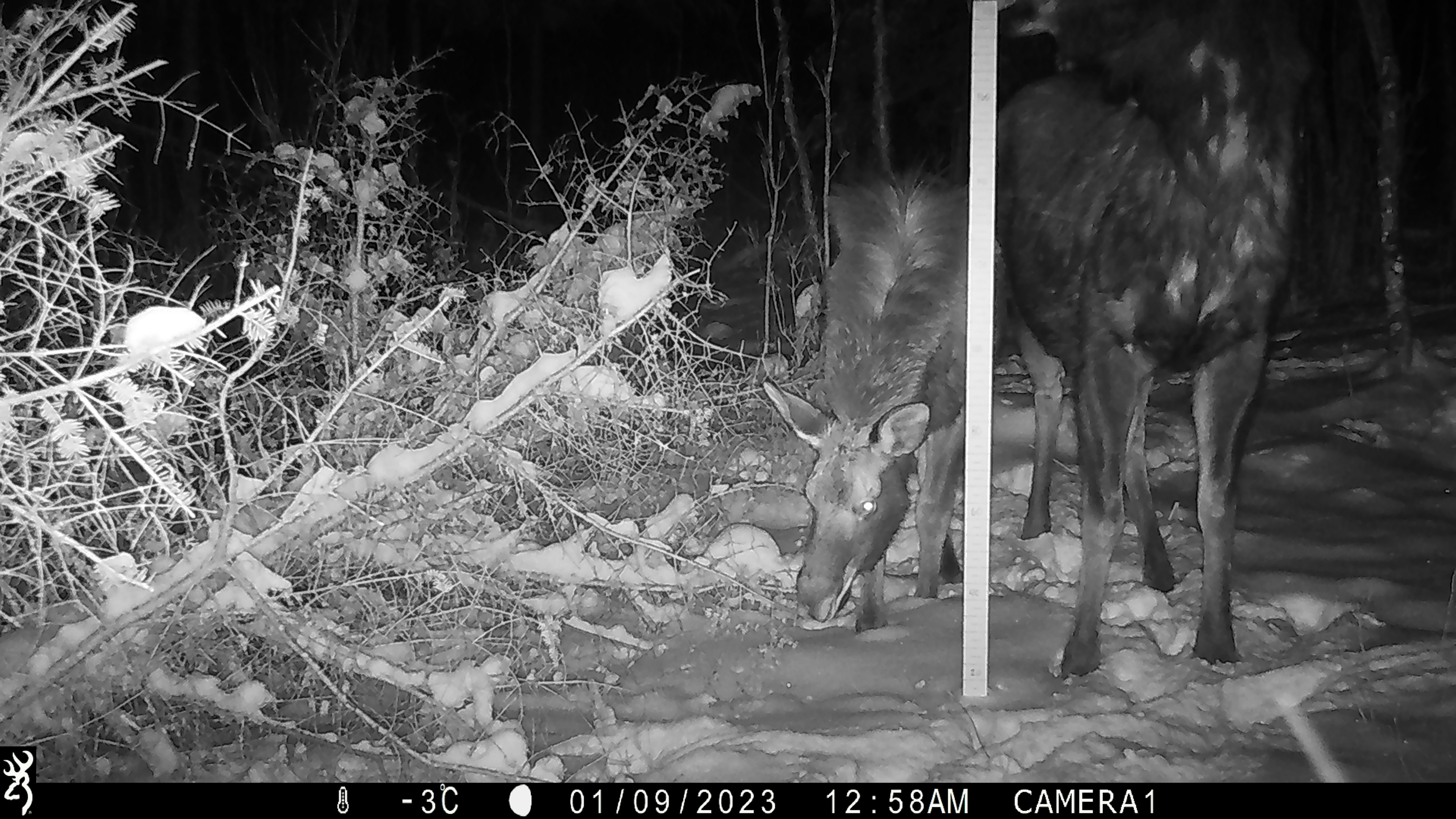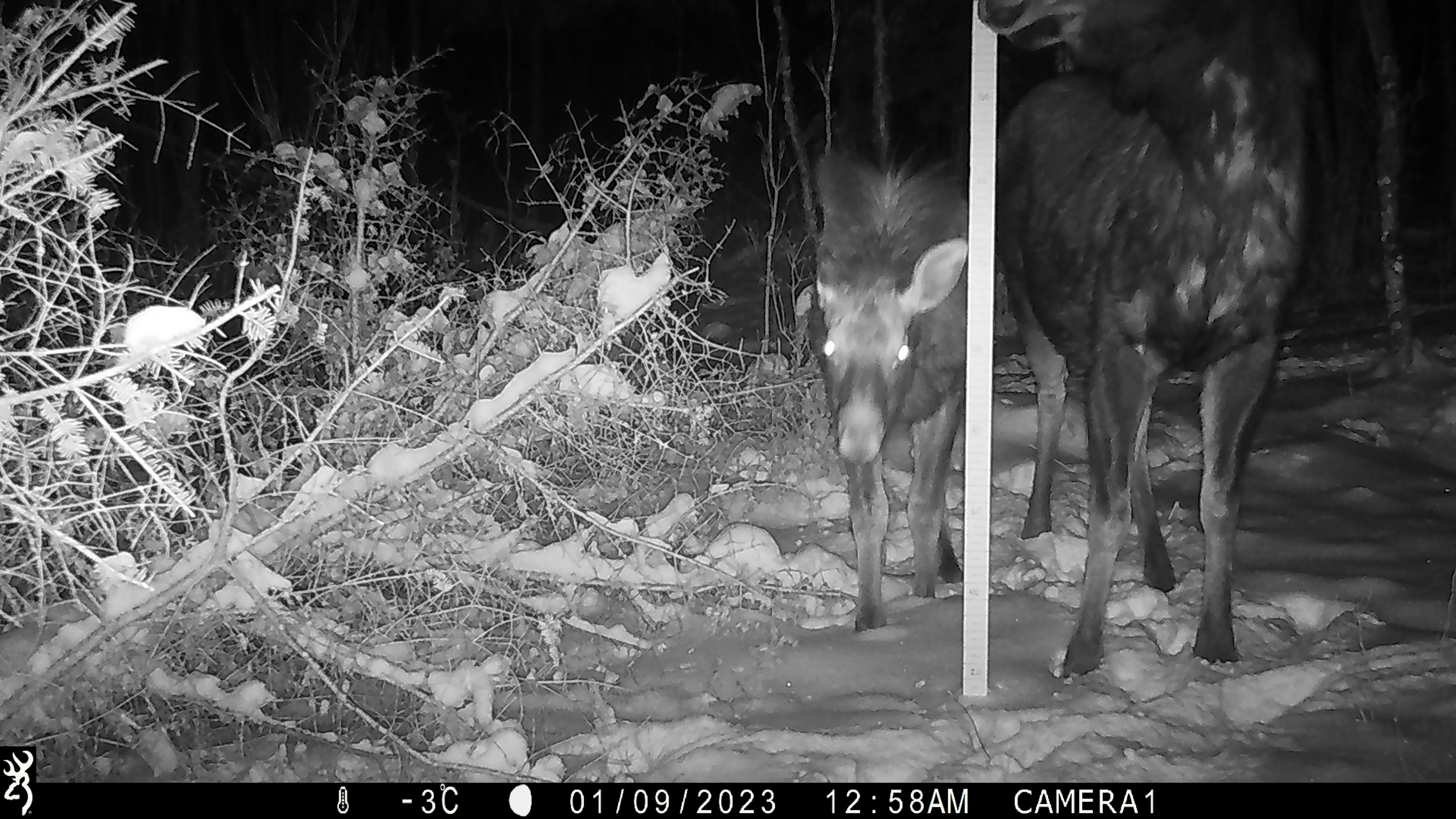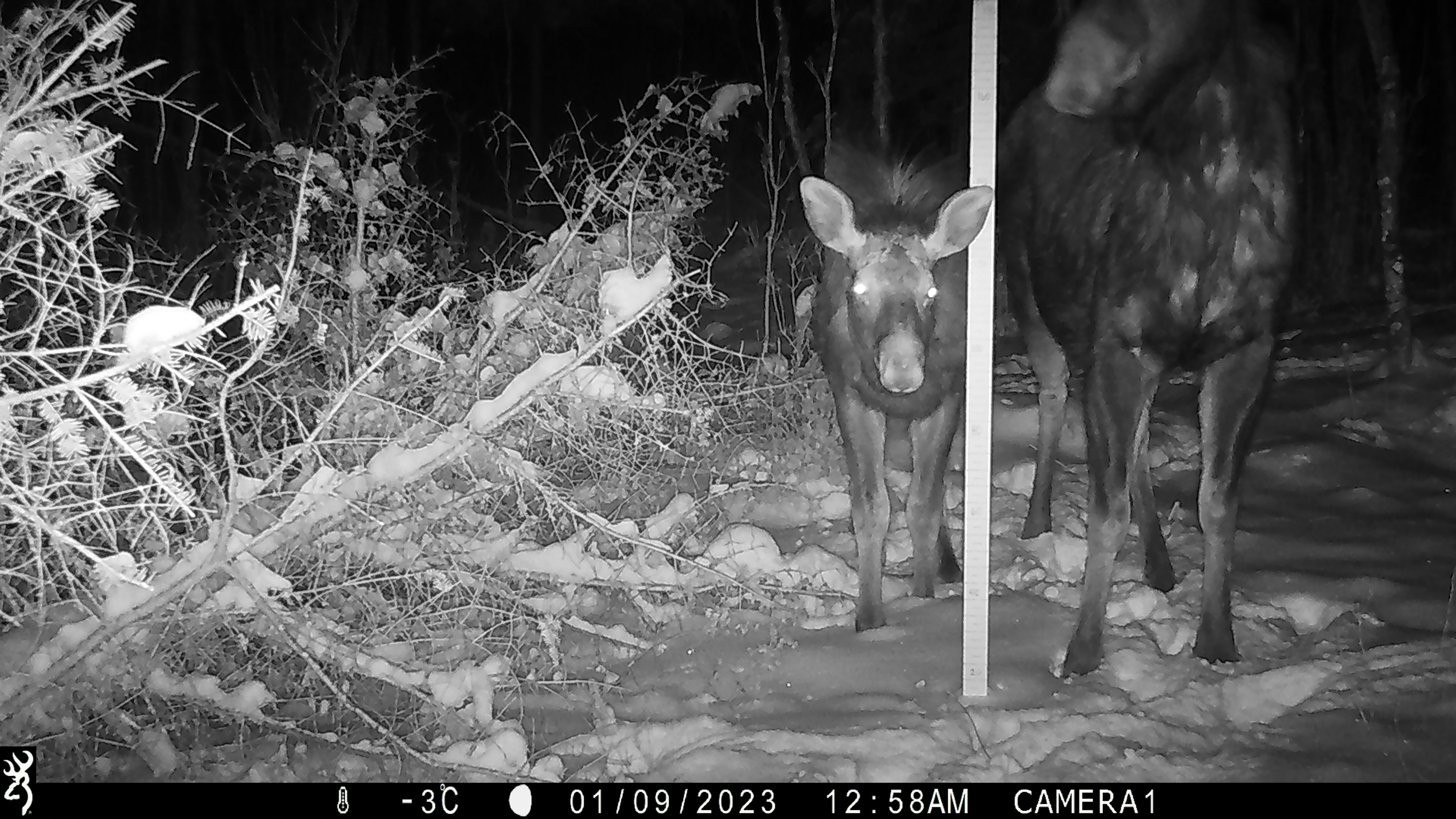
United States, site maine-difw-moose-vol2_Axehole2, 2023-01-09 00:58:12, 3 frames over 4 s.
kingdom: Animalia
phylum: Chordata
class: Mammalia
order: Artiodactyla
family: Cervidae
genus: Alces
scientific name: Alces alces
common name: moose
Moose (Alces alces).